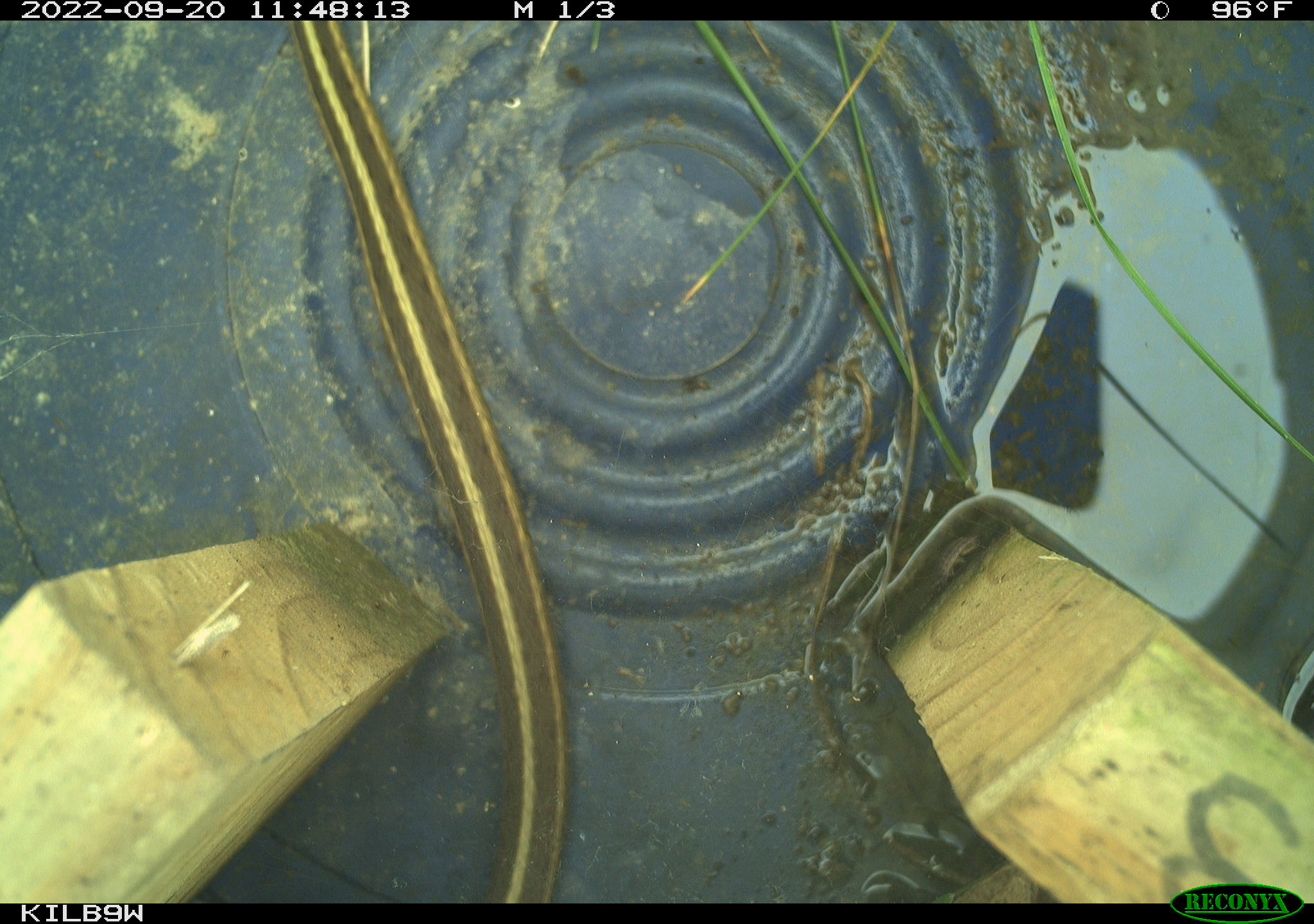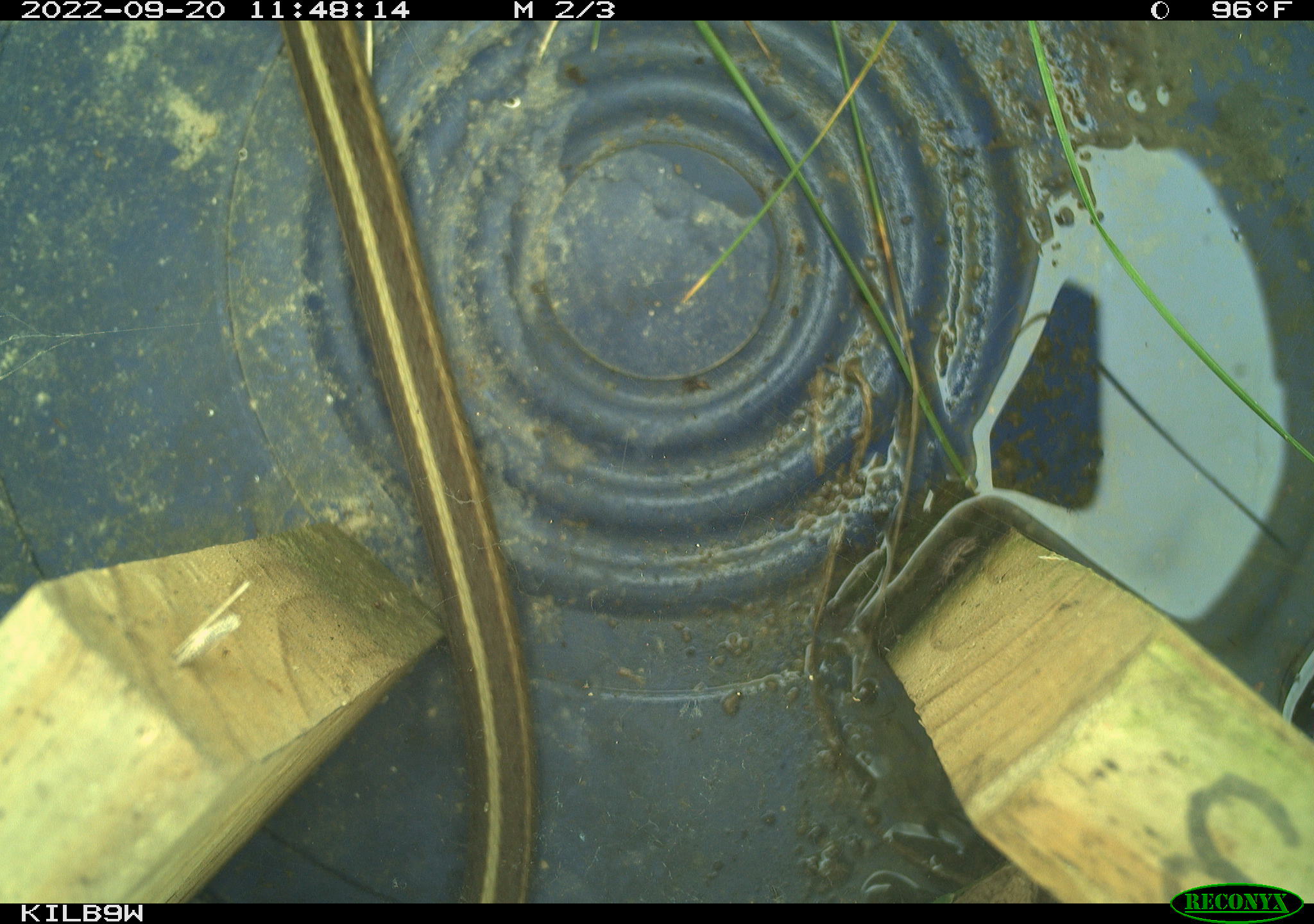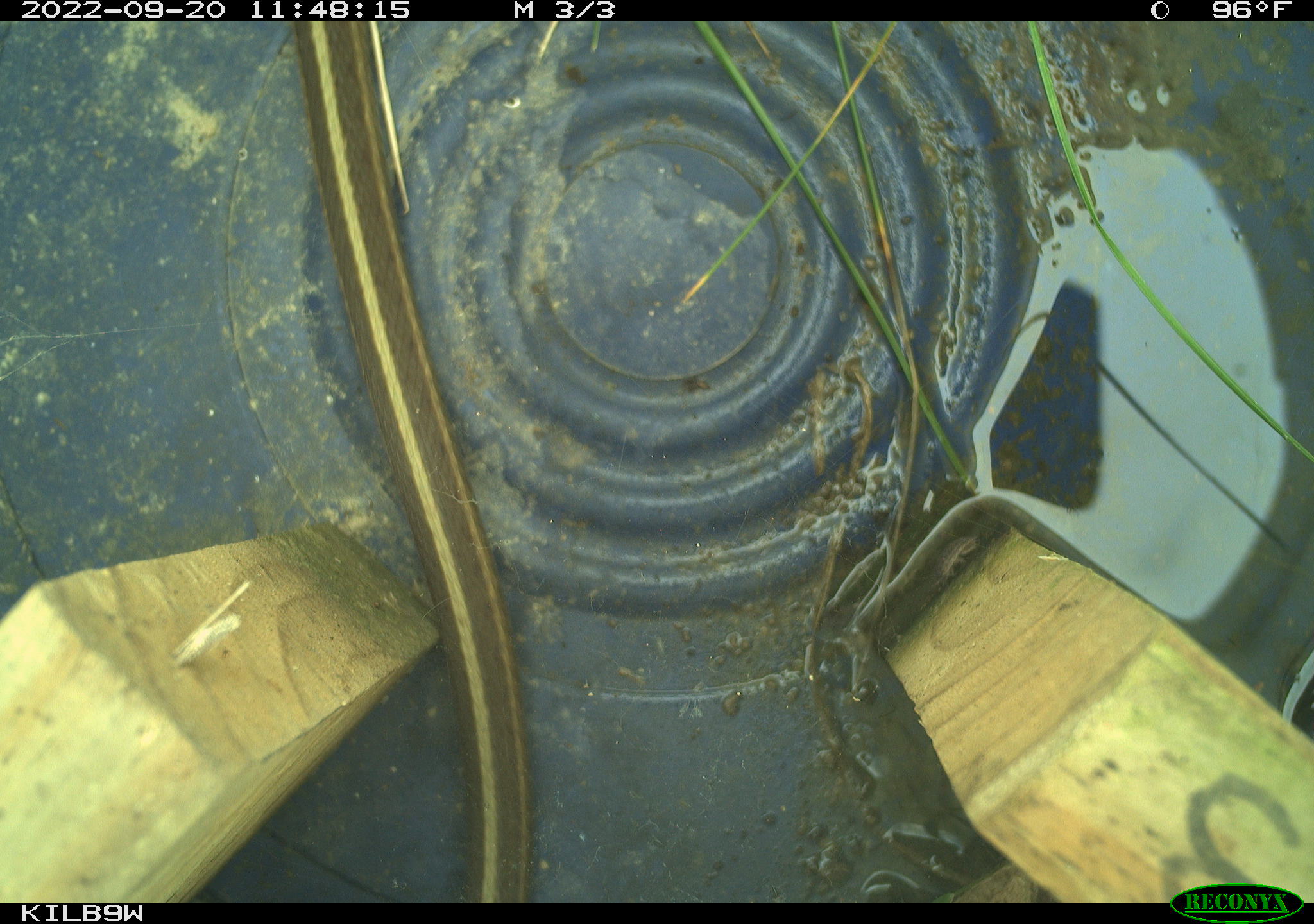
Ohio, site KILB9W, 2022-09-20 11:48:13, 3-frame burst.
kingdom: Animalia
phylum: Chordata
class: Reptilia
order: Squamata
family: Colubridae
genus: Thamnophis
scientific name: Thamnophis sirtalis sirtalis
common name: eastern gartersnake